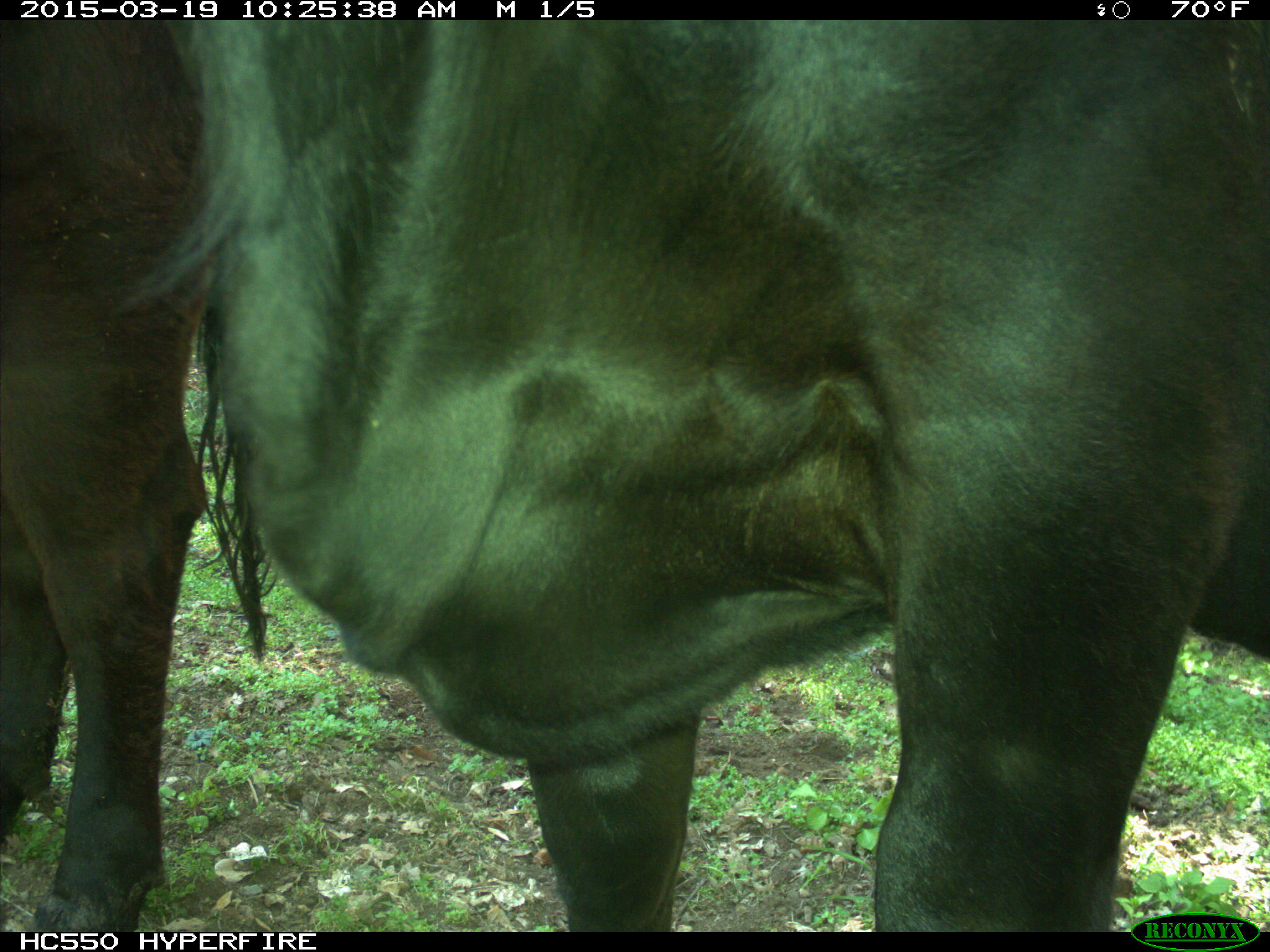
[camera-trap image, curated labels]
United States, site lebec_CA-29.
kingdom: Animalia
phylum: Chordata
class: Mammalia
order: Artiodactyla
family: Bovidae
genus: Bos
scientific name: Bos taurus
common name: domestic cow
Bos taurus (domestic cow).